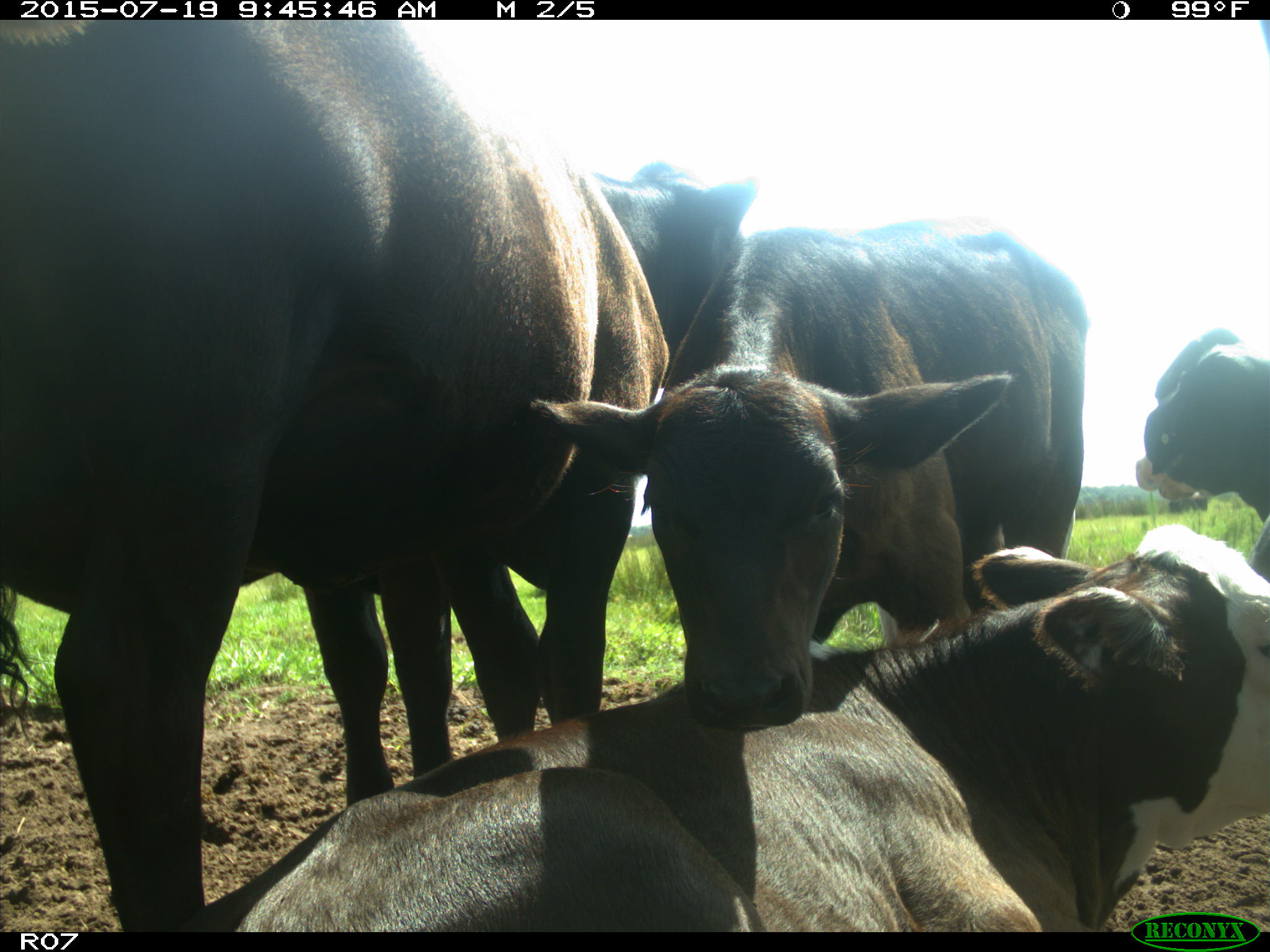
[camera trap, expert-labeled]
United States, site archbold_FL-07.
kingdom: Animalia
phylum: Chordata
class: Mammalia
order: Artiodactyla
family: Bovidae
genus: Bos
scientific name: Bos taurus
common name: domestic cow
Bos taurus (domestic cow).